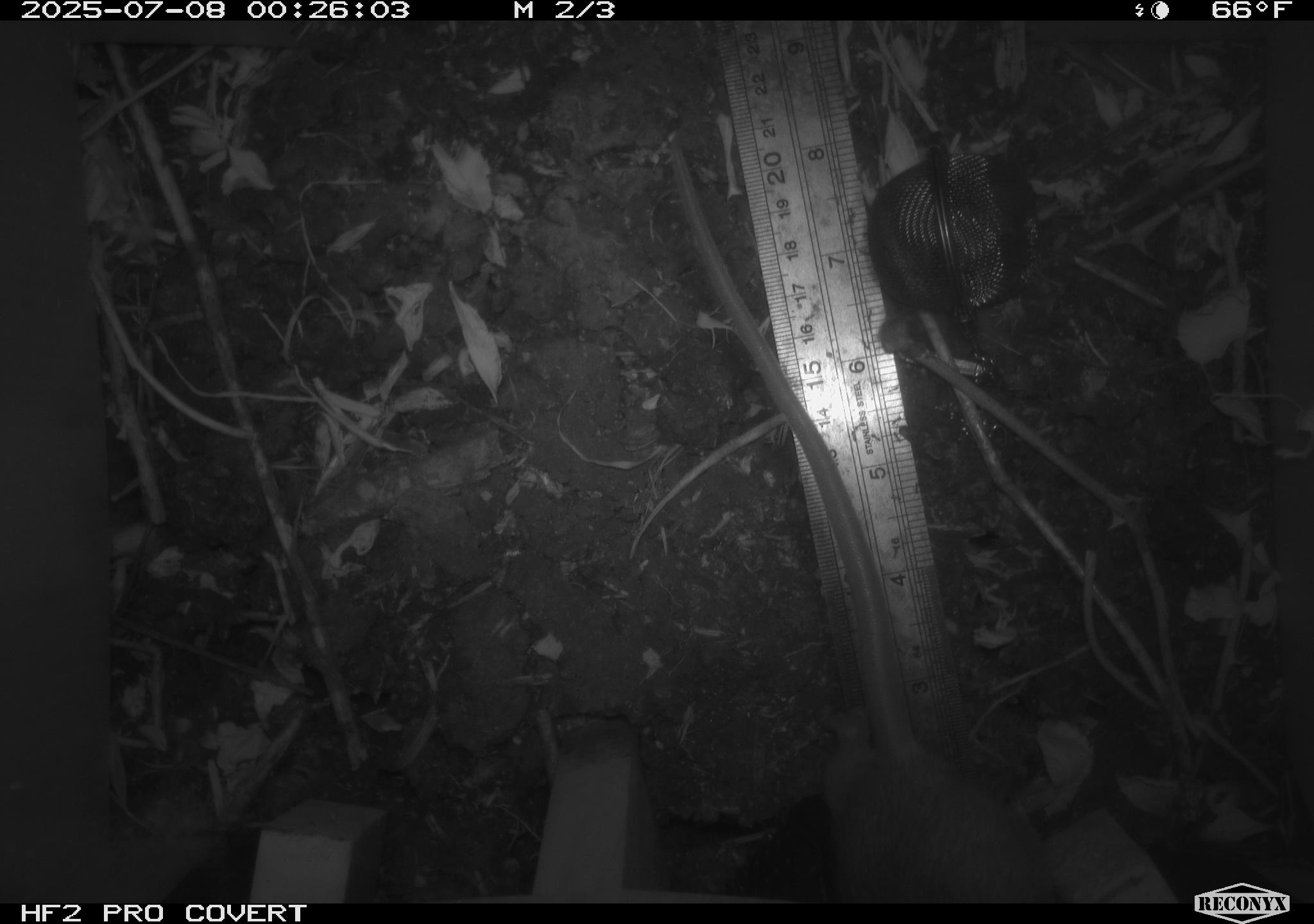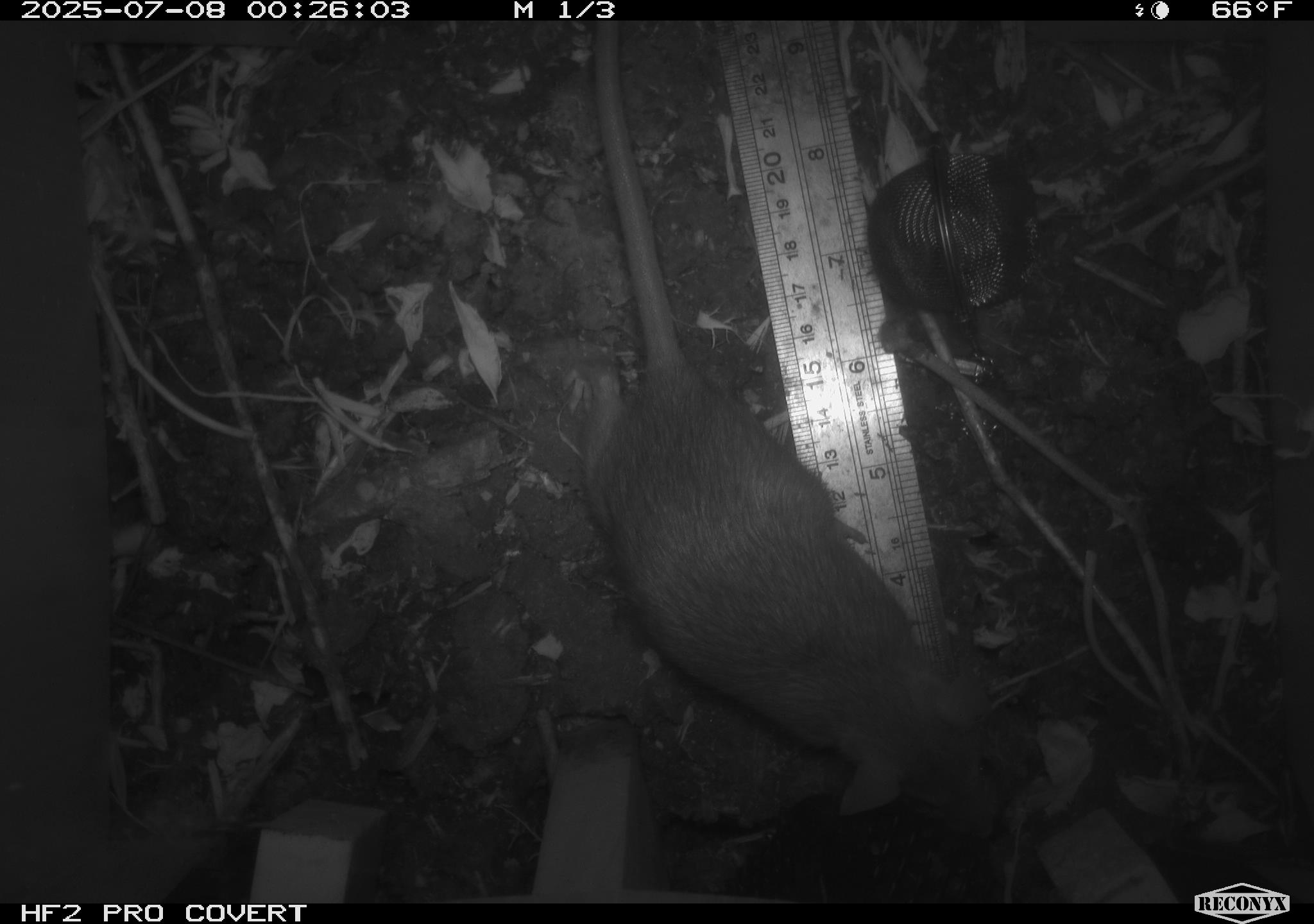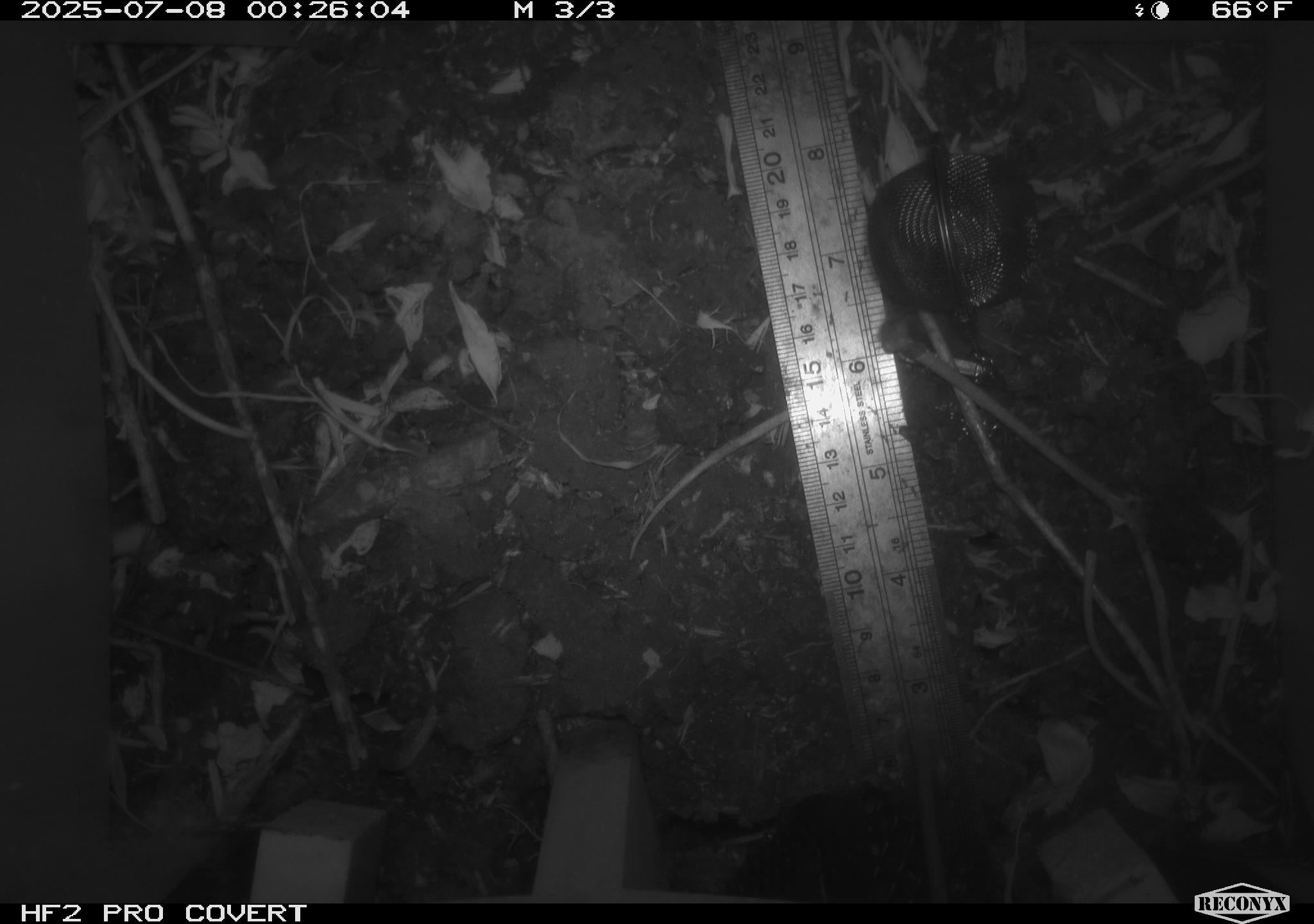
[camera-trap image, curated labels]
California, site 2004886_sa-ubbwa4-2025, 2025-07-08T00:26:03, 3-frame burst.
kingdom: Animalia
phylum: Chordata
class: Mammalia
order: Rodentia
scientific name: Rodentia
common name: rodent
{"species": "rodent (Rodentia)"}